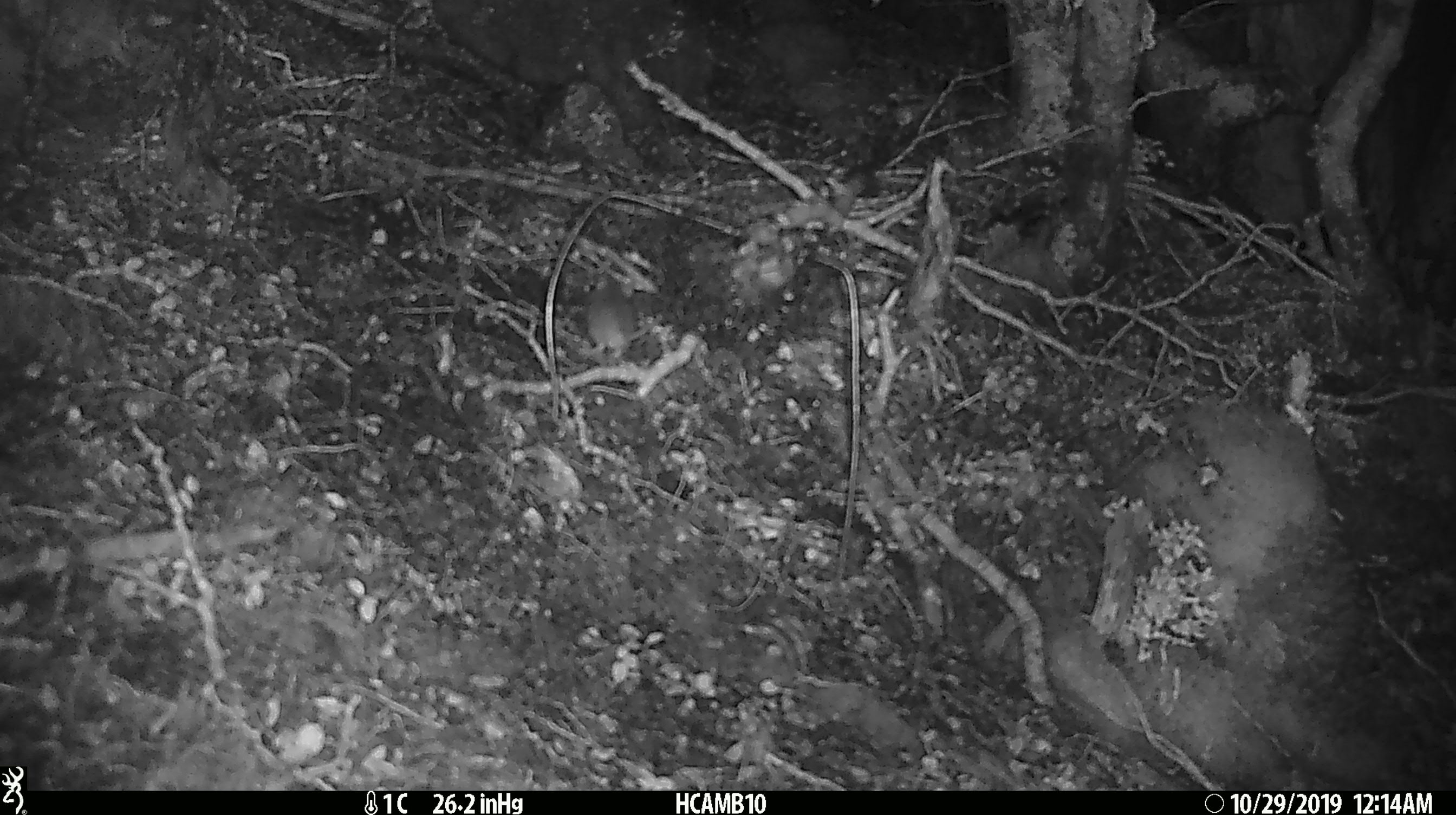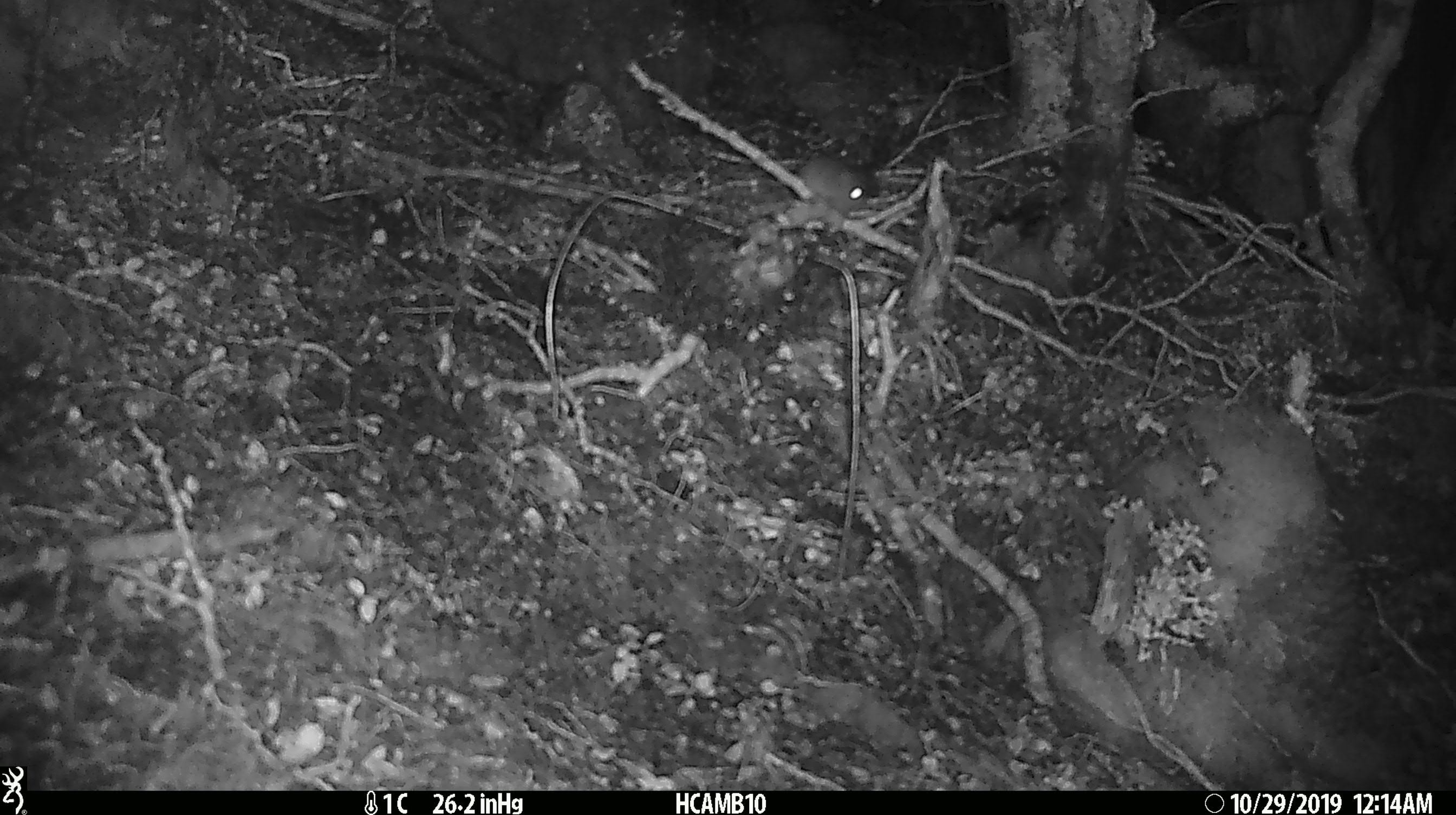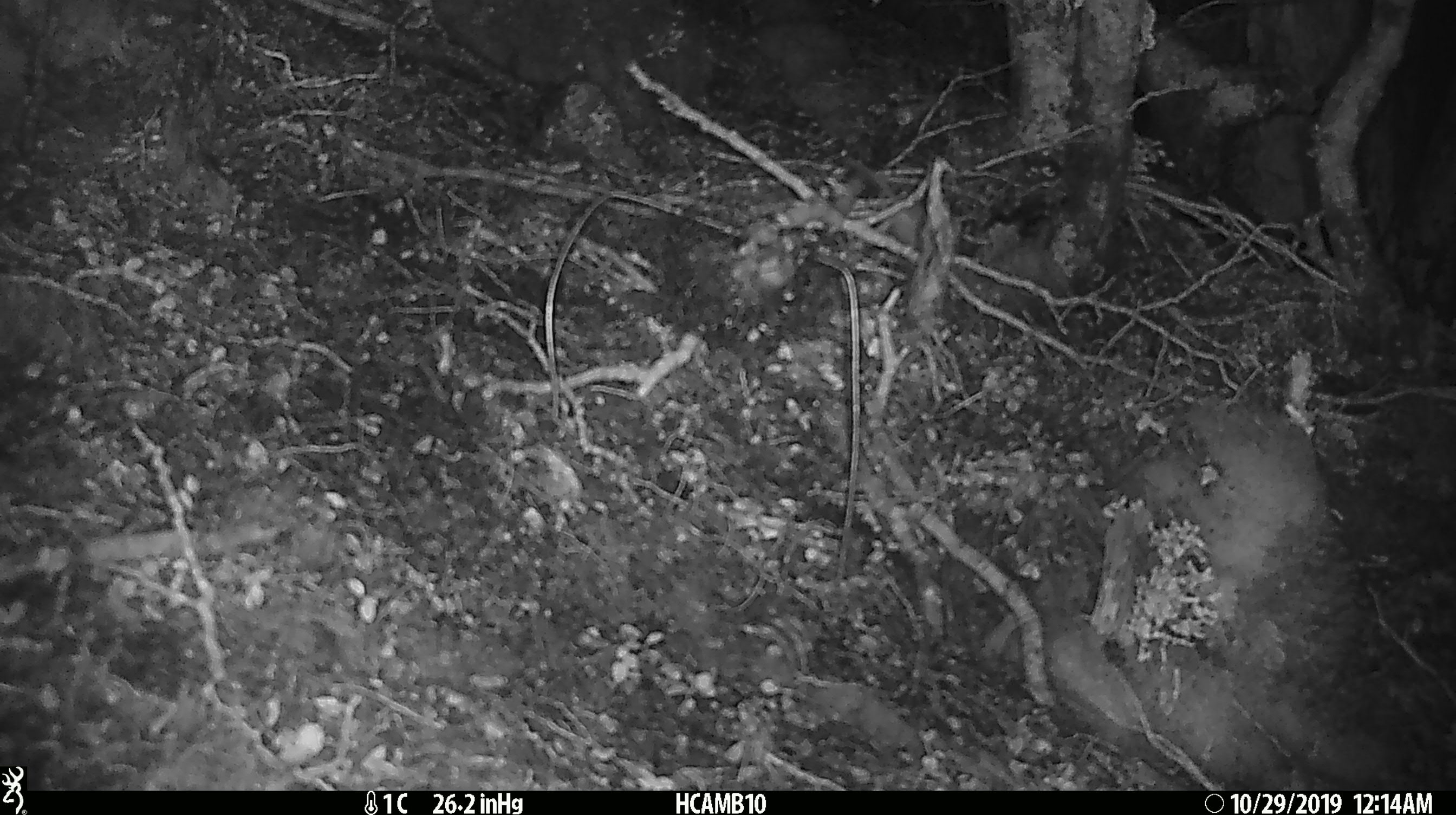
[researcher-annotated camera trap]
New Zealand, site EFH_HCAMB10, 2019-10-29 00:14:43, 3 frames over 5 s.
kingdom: Animalia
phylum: Chordata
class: Mammalia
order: Rodentia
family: Muridae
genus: Mus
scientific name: Mus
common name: mouse